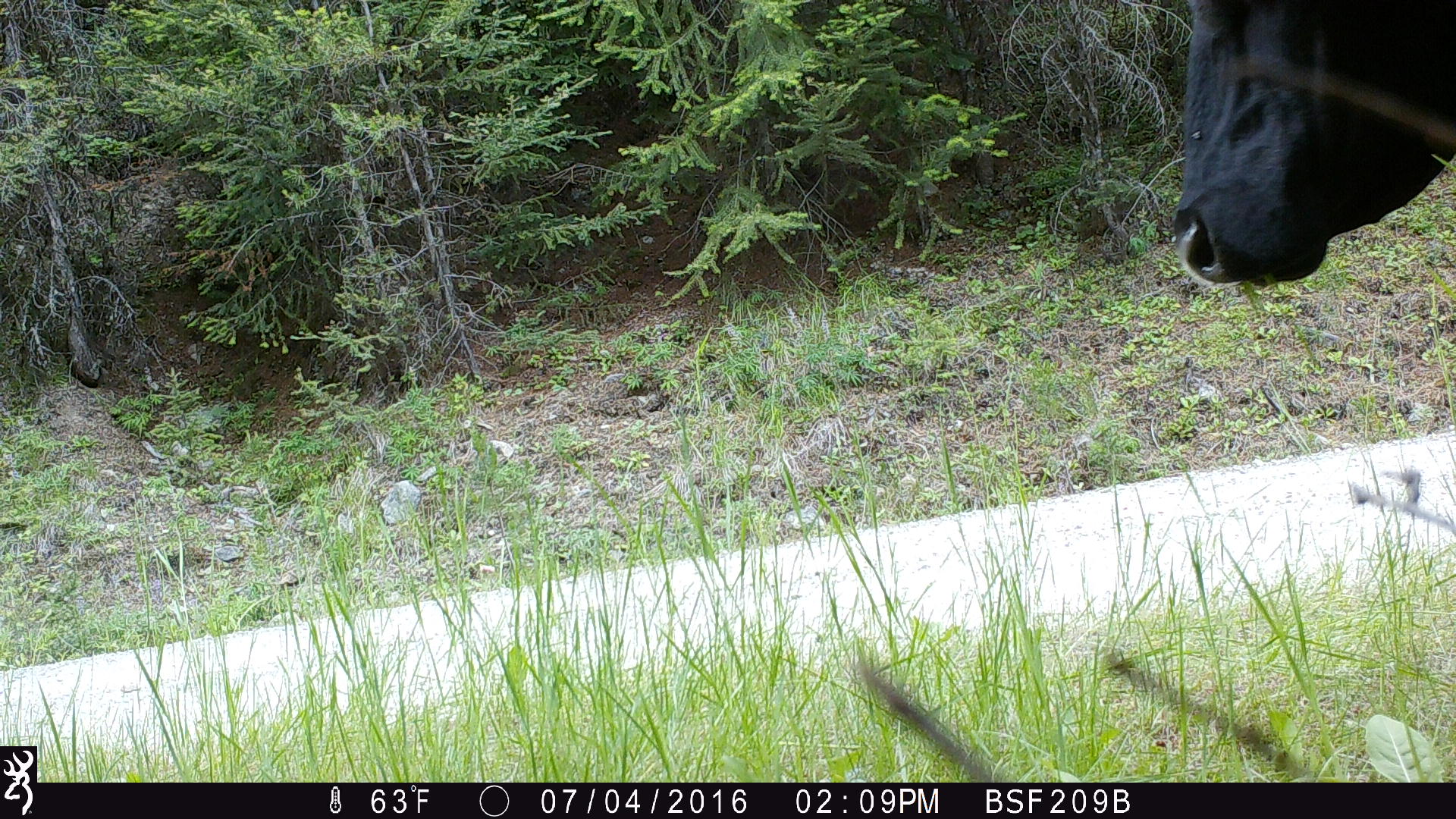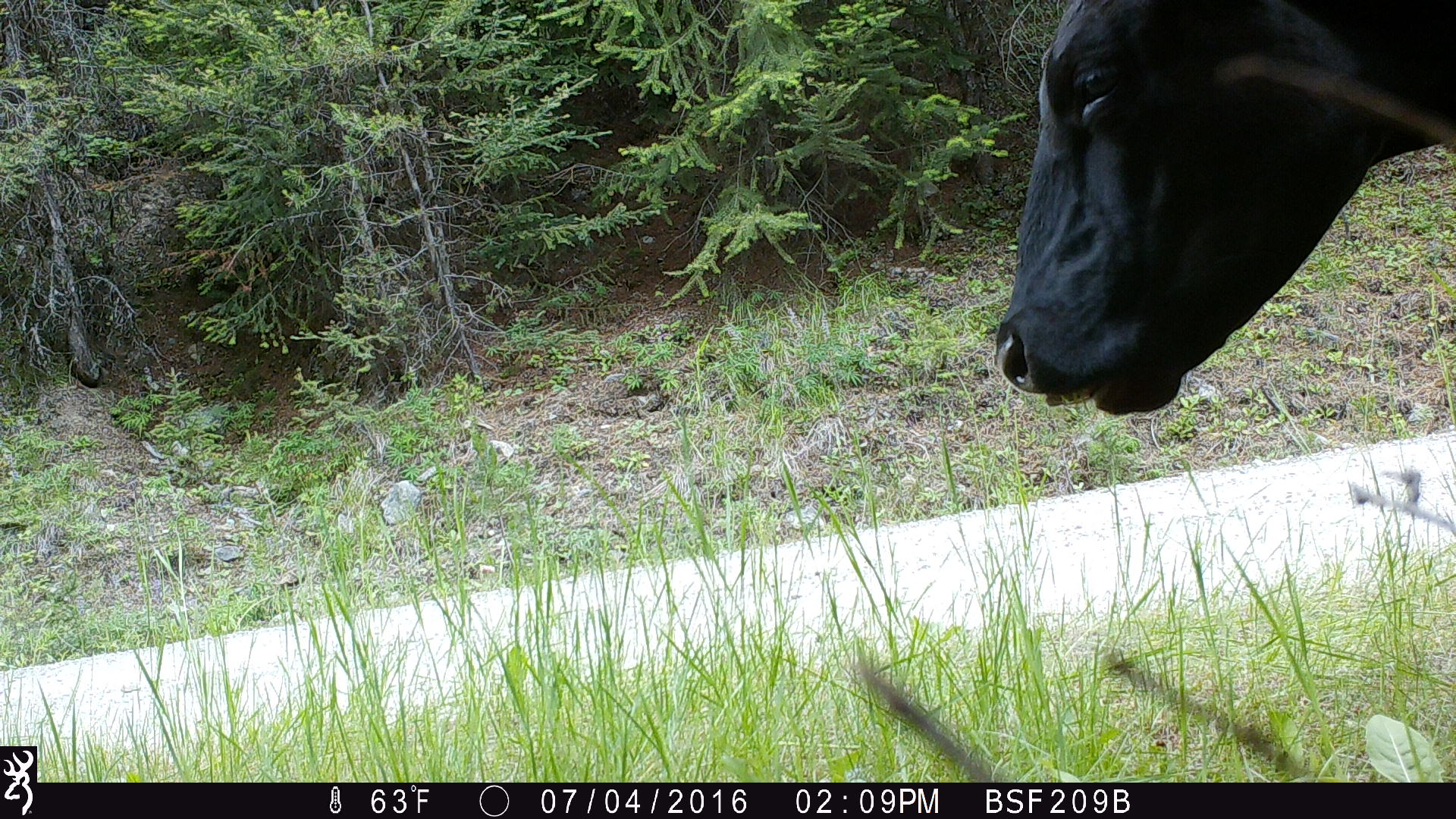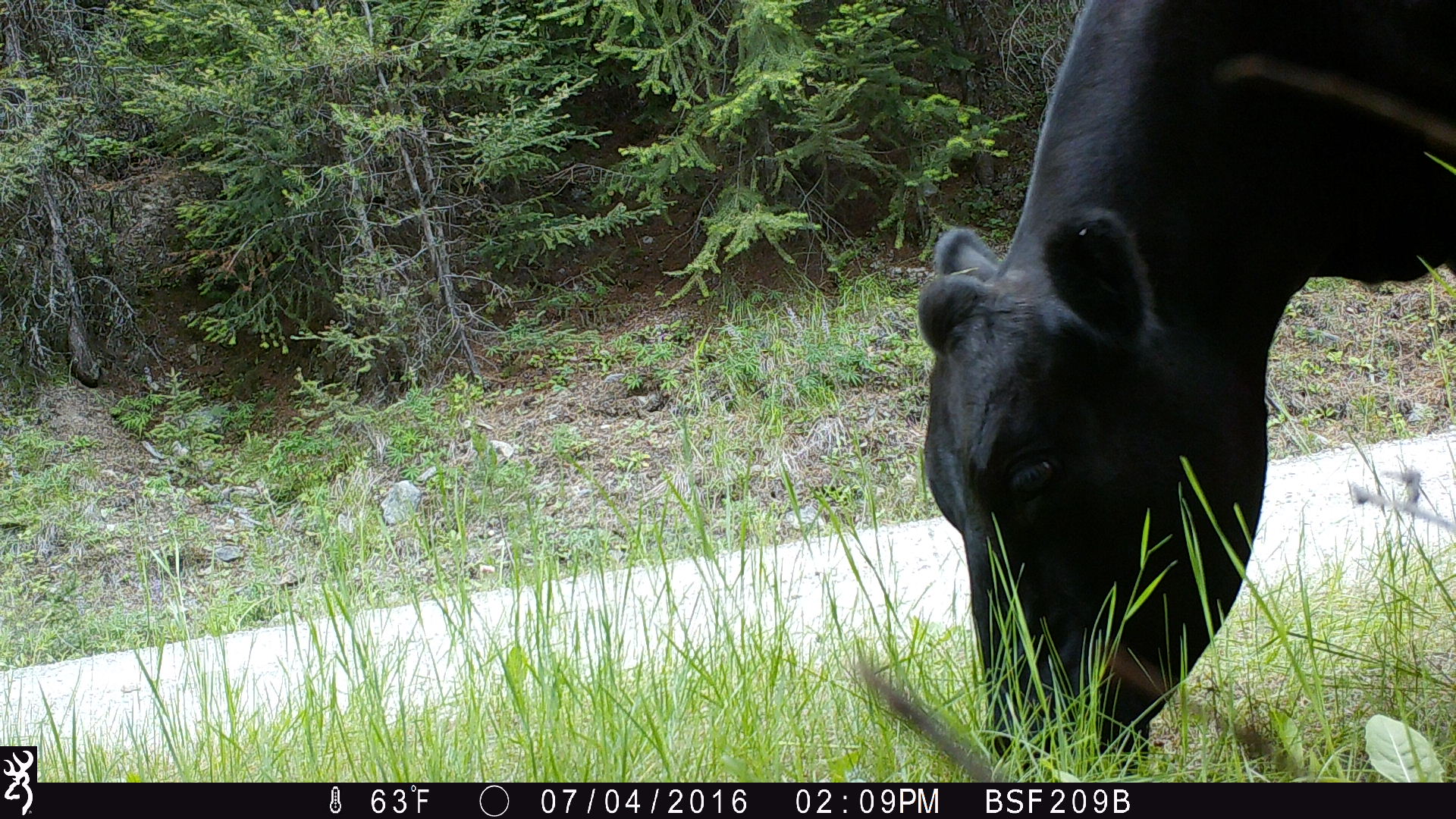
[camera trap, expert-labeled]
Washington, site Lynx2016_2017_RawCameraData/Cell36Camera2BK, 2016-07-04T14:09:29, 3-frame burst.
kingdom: Animalia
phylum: Chordata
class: Mammalia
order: Artiodactyla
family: Bovidae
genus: Bos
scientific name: Bos taurus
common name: domestic cattle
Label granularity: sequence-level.